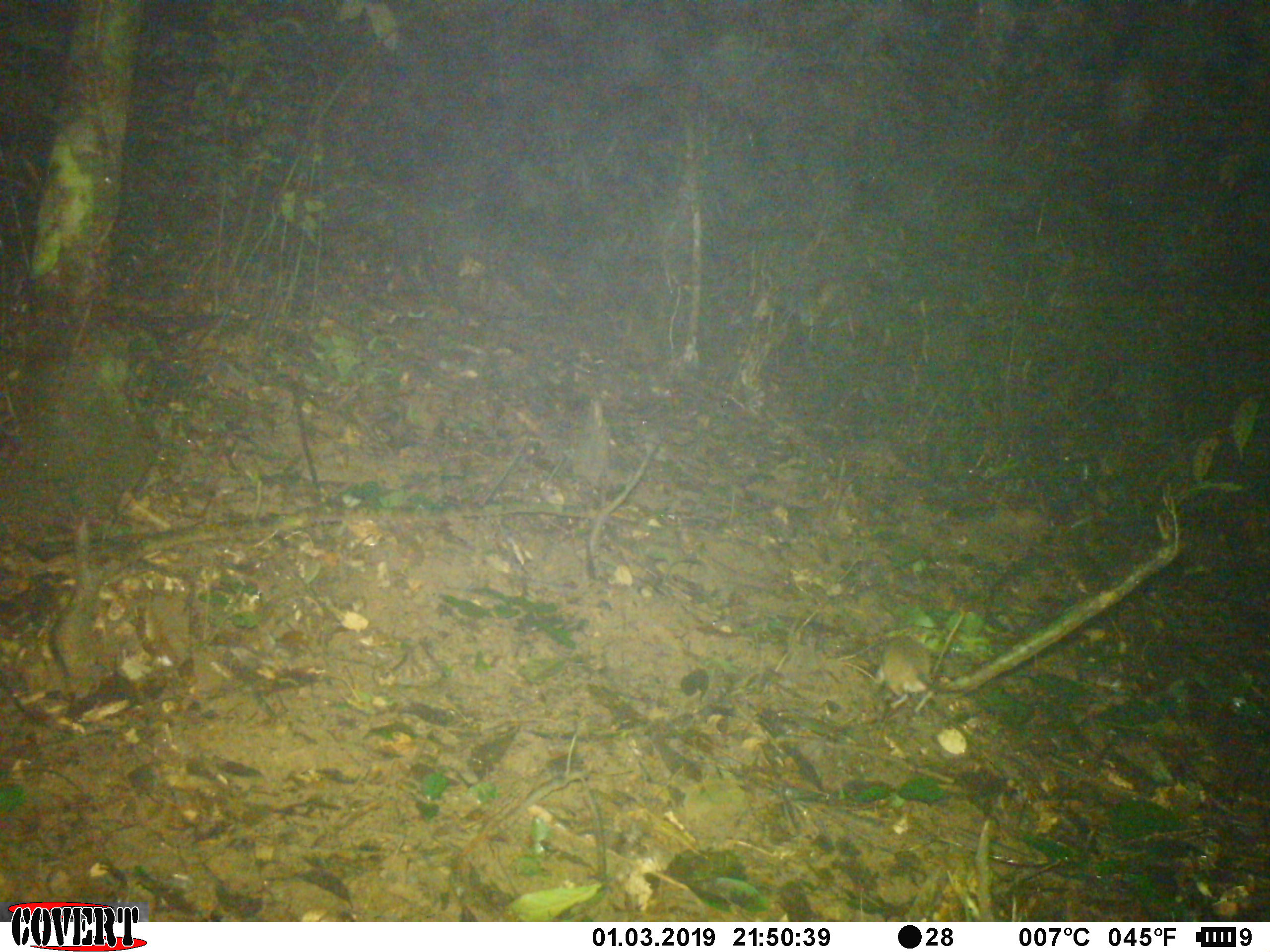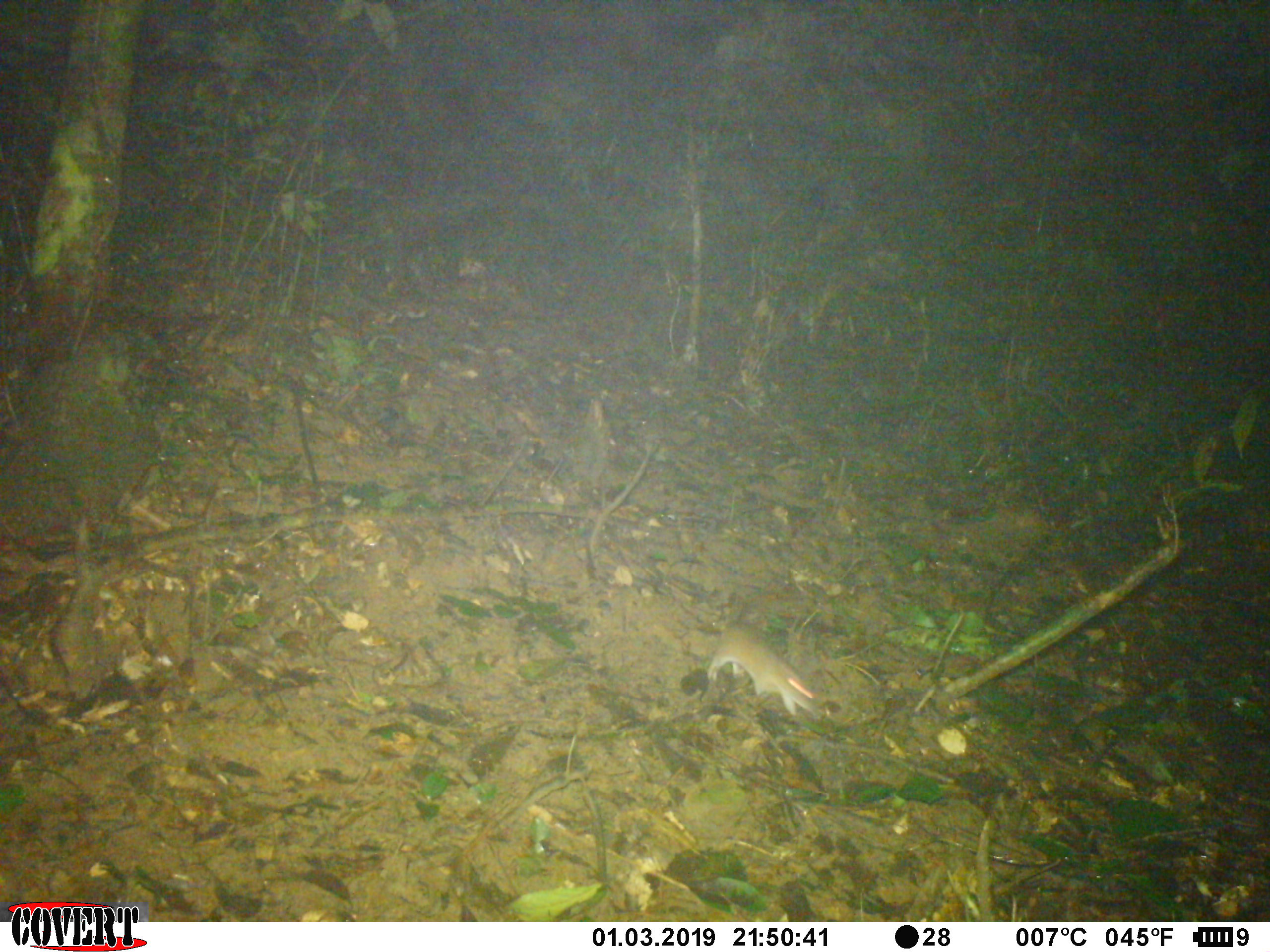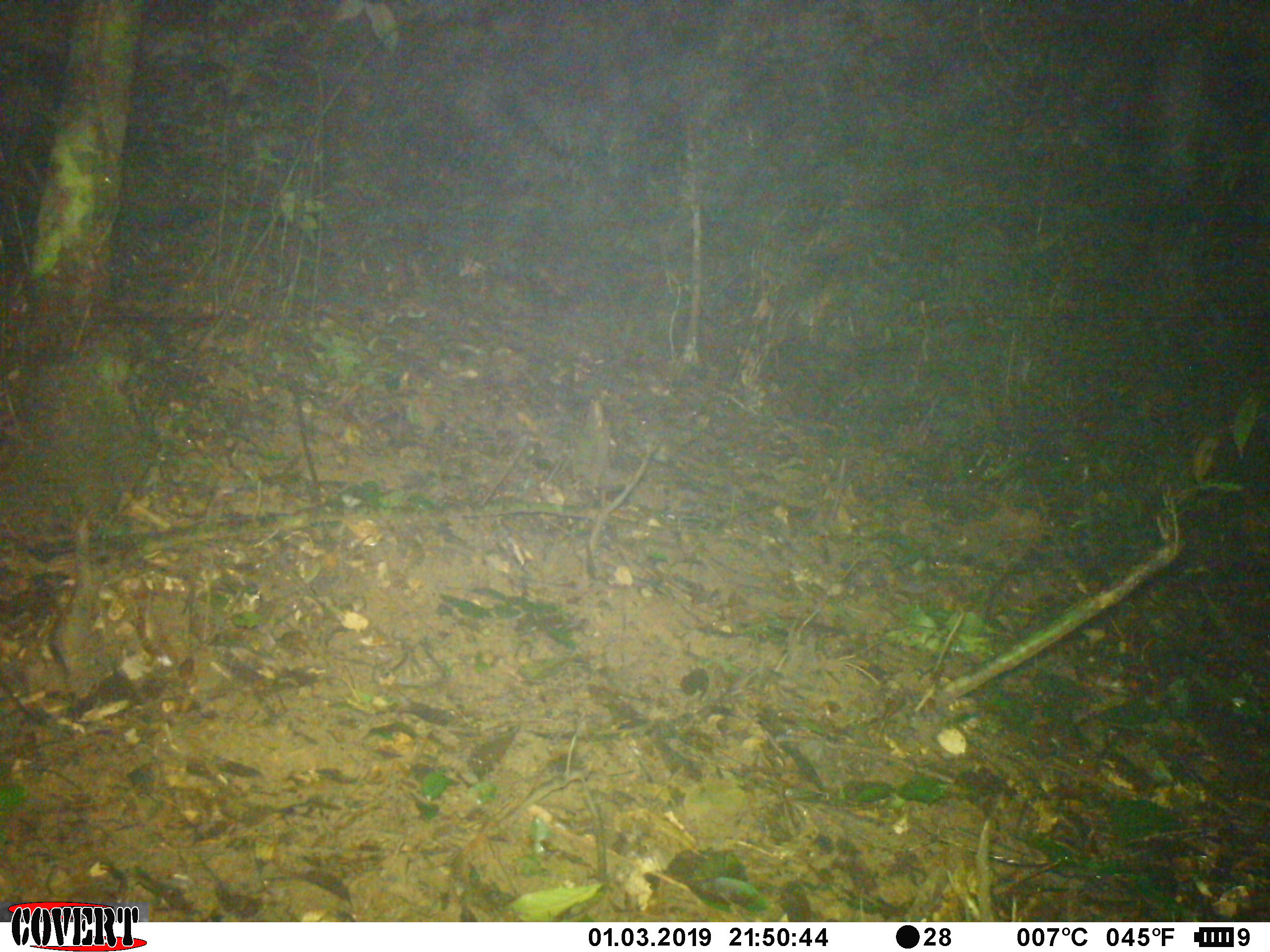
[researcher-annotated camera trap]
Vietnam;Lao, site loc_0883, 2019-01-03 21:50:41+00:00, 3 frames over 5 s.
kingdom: Animalia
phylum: Chordata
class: Mammalia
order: Rodentia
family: Muridae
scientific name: Muridae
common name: old-world mice and rats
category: unidentified murid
Unidentified murid (old-world mice and rats) (Muridae). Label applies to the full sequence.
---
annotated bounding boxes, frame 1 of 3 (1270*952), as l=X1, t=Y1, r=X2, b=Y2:
unidentified murid: l=873, t=625, r=976, b=717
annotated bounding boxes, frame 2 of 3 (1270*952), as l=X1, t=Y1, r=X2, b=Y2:
unidentified murid: l=701, t=614, r=818, b=721